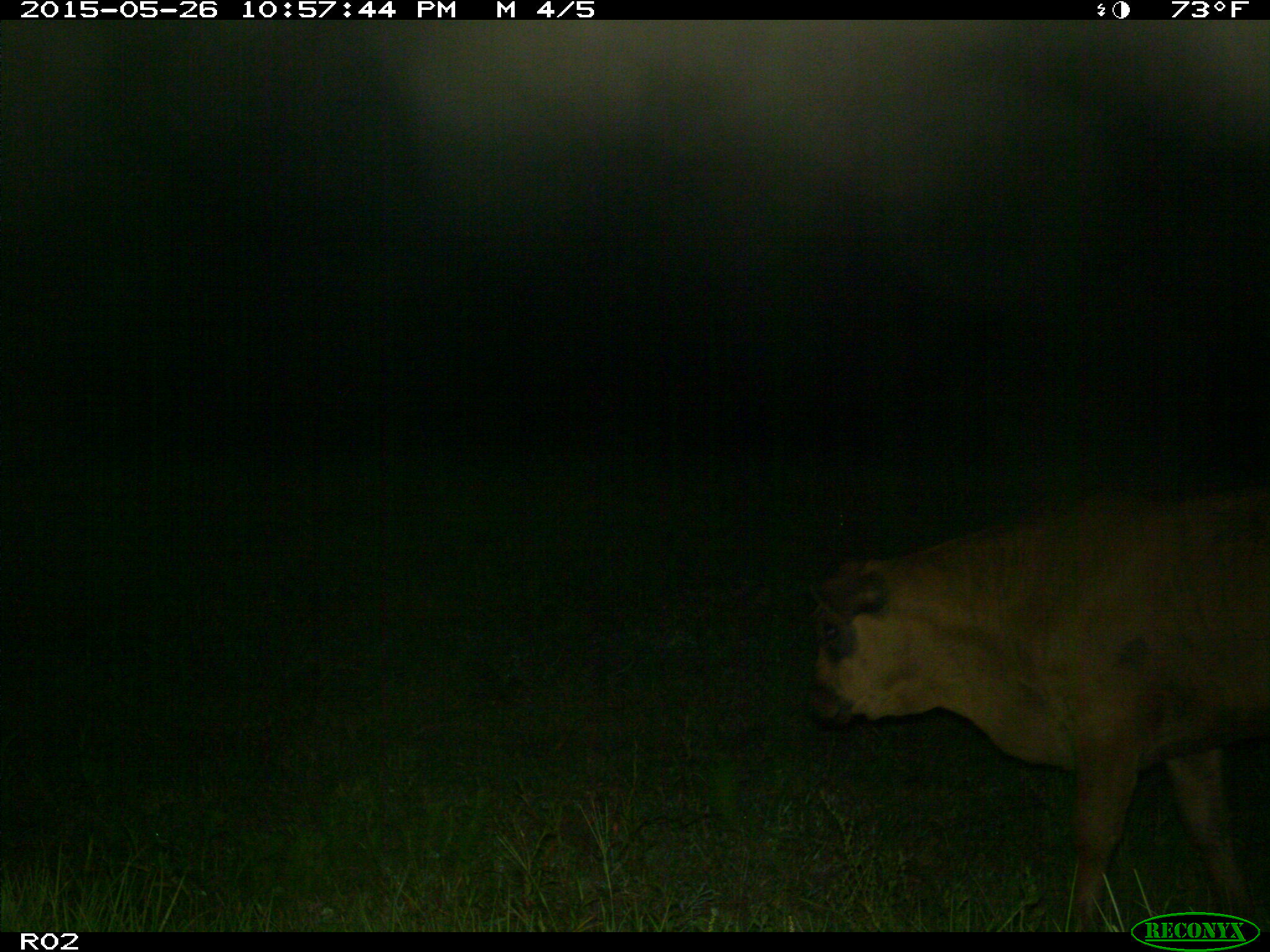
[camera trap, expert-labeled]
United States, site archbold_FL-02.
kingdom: Animalia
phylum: Chordata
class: Mammalia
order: Artiodactyla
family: Bovidae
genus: Bos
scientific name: Bos taurus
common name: domestic cow